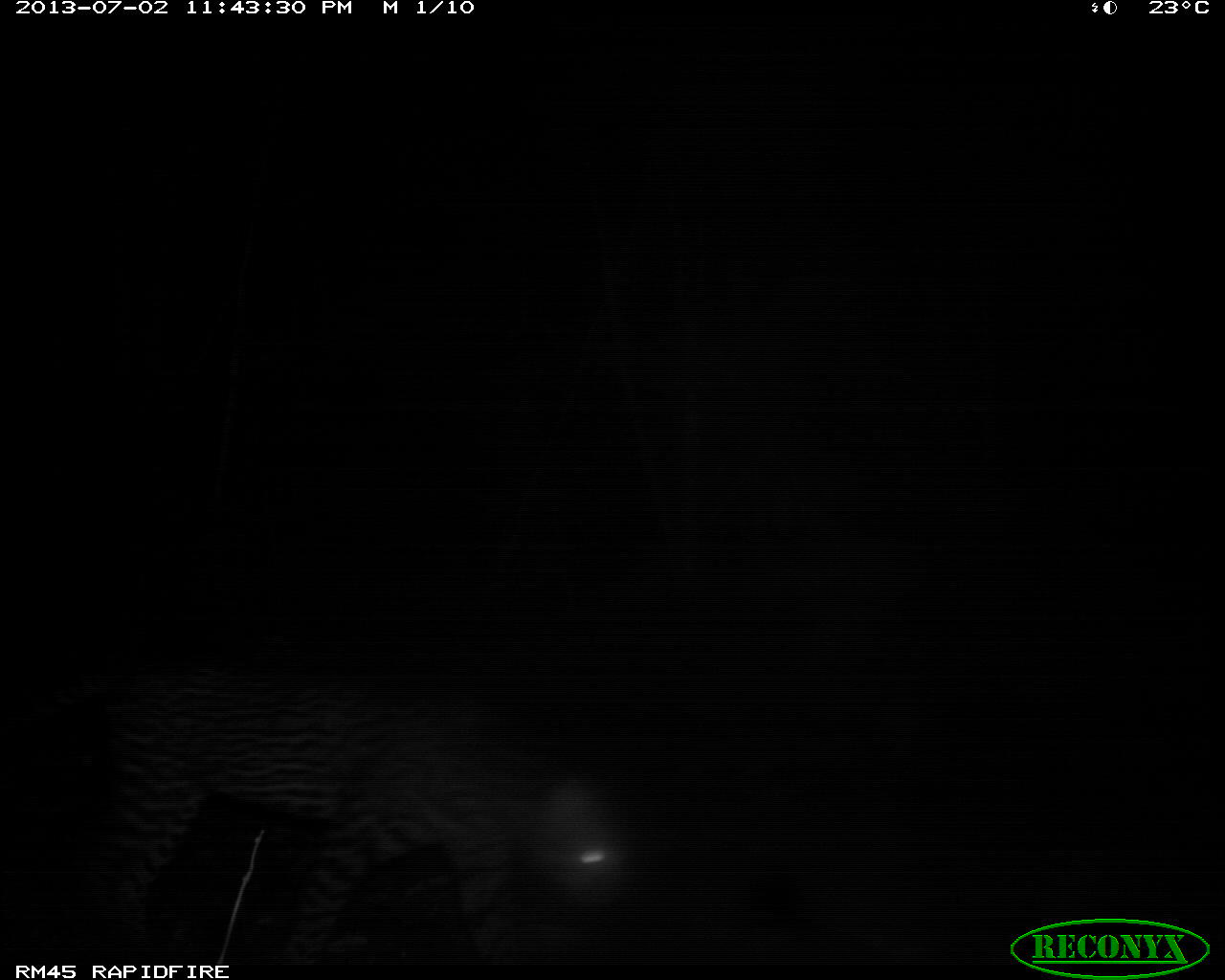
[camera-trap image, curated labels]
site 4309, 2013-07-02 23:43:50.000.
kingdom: Animalia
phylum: Chordata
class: Mammalia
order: Carnivora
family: Felidae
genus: Leopardus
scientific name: Leopardus pardalis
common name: ocelot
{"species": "Leopardus pardalis (ocelot)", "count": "2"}